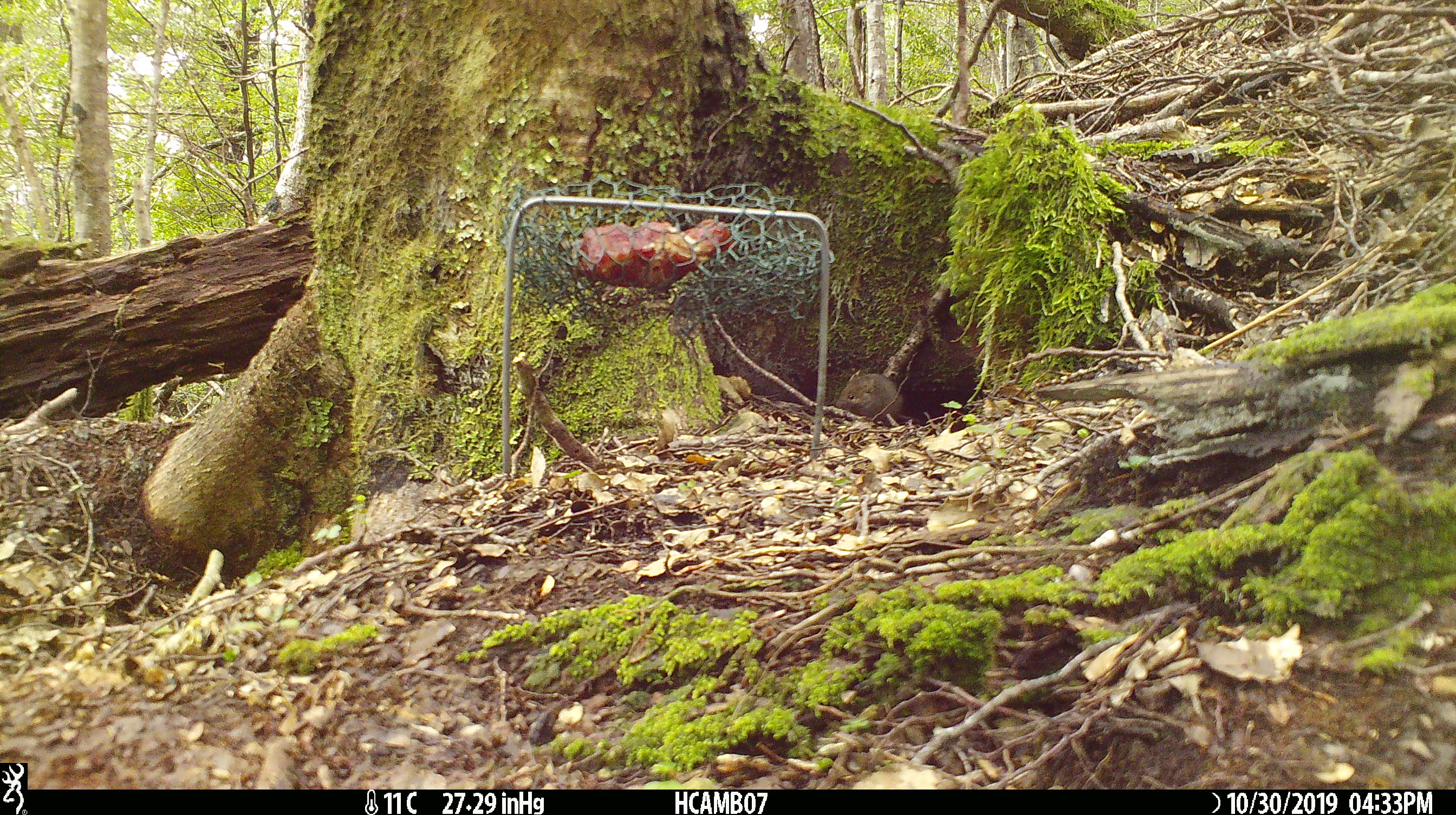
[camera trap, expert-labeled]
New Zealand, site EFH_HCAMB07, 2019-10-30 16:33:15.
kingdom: Animalia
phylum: Chordata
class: Mammalia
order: Rodentia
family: Muridae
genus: Mus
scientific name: Mus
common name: mouse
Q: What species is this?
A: Mouse (Mus).